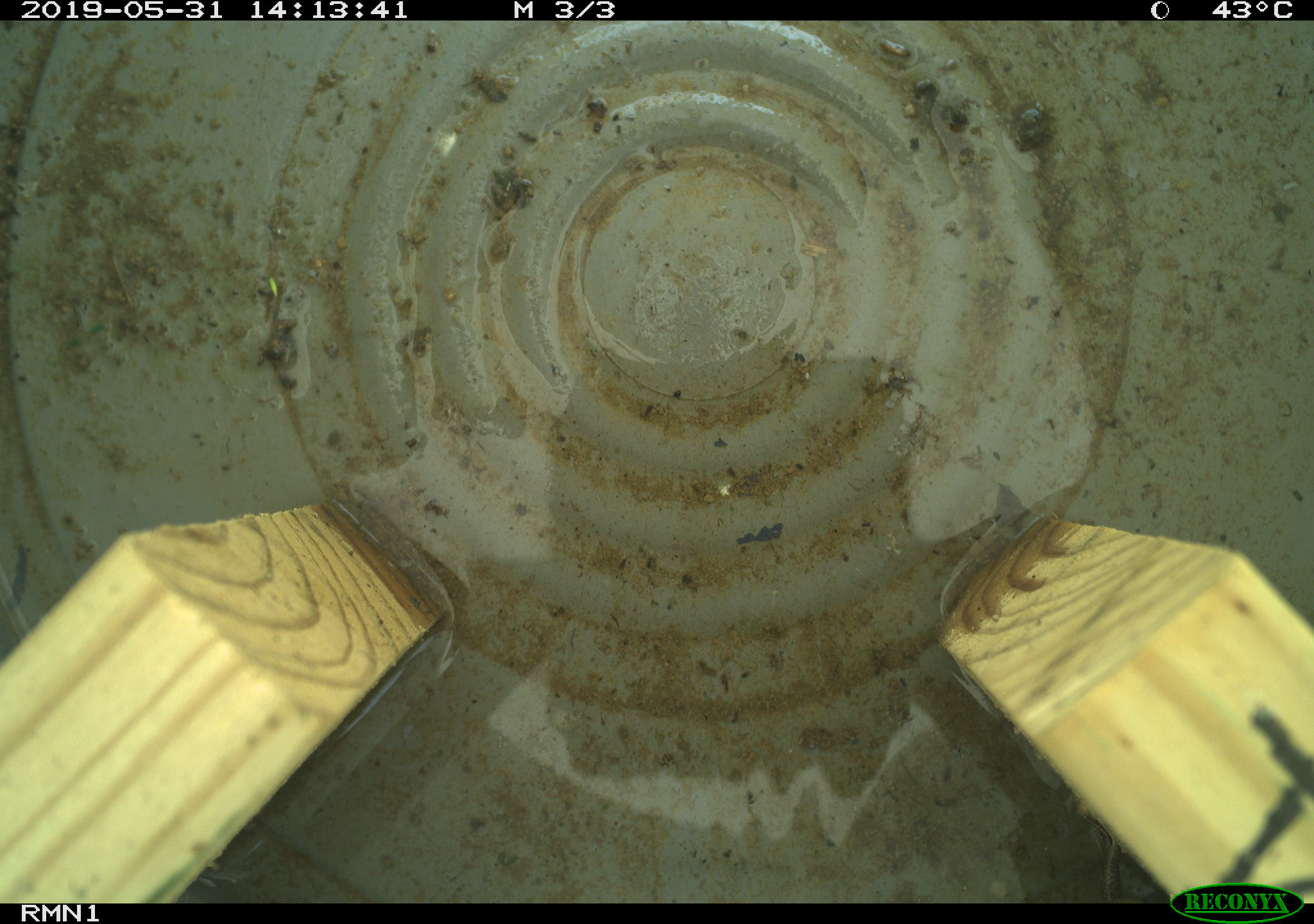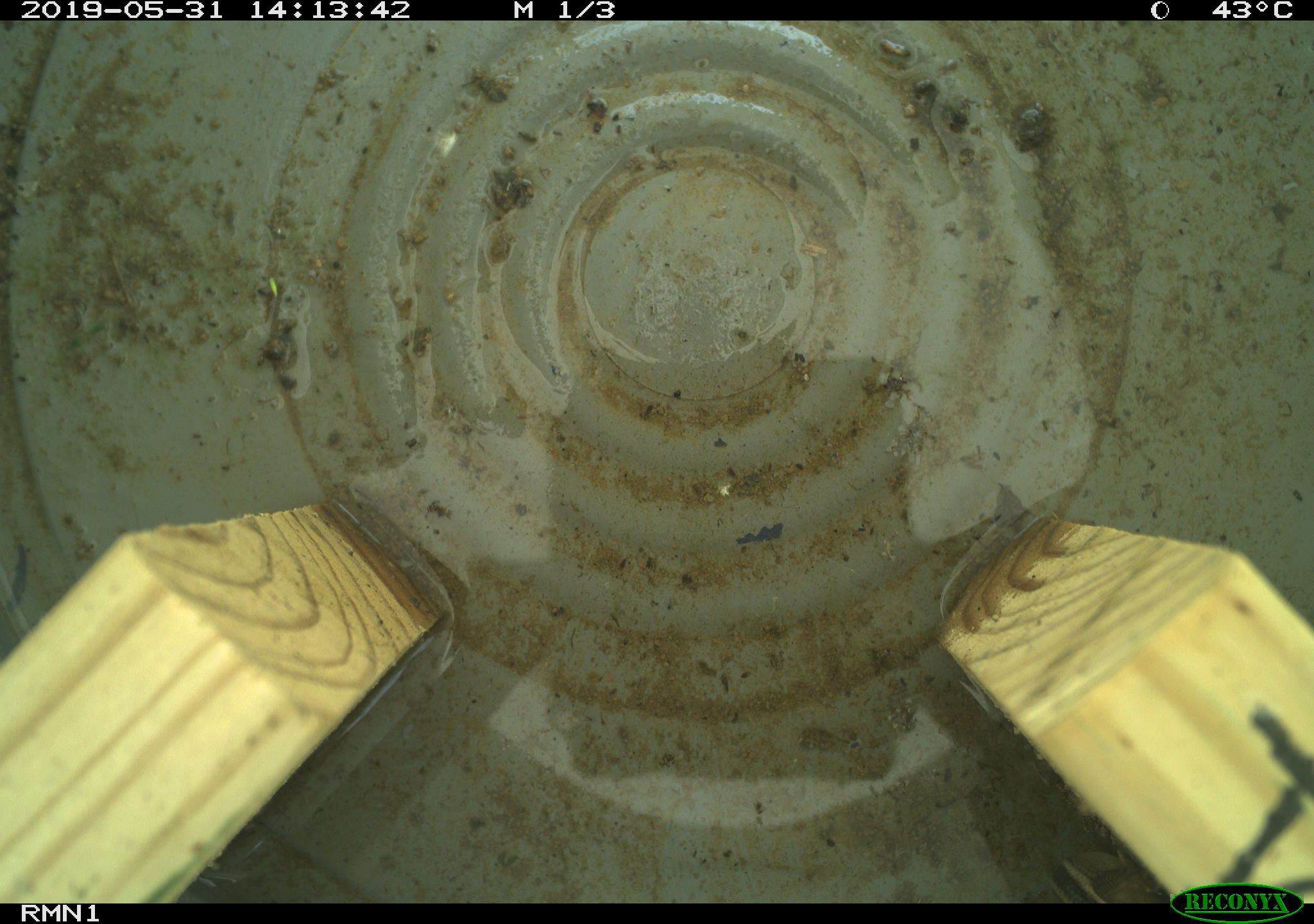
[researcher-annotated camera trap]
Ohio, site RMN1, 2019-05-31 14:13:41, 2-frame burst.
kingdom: Animalia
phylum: Chordata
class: Reptilia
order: Squamata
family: Scincidae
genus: Plestiodon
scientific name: Plestiodon fasciatus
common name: common five-lined skink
Common five-lined skink (Plestiodon fasciatus).